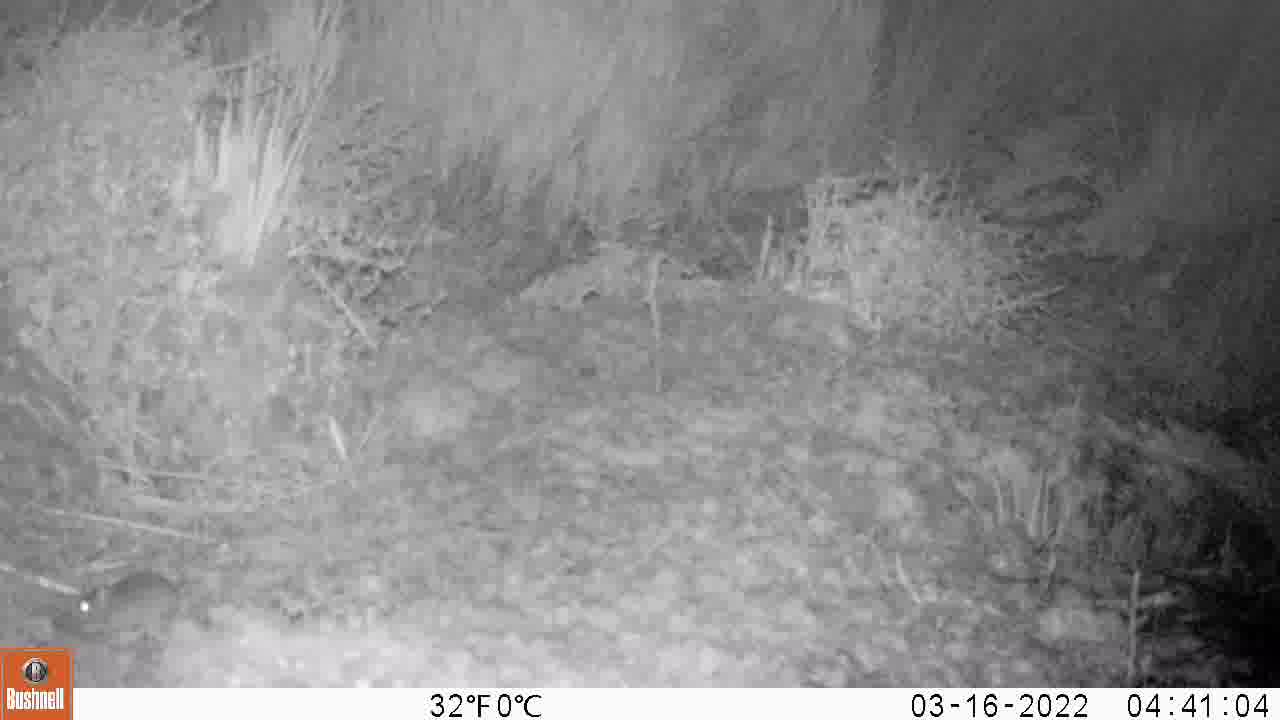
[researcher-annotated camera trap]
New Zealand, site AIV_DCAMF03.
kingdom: Animalia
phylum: Chordata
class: Mammalia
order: Rodentia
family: Muridae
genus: Mus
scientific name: Mus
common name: mouse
Mouse (Mus).